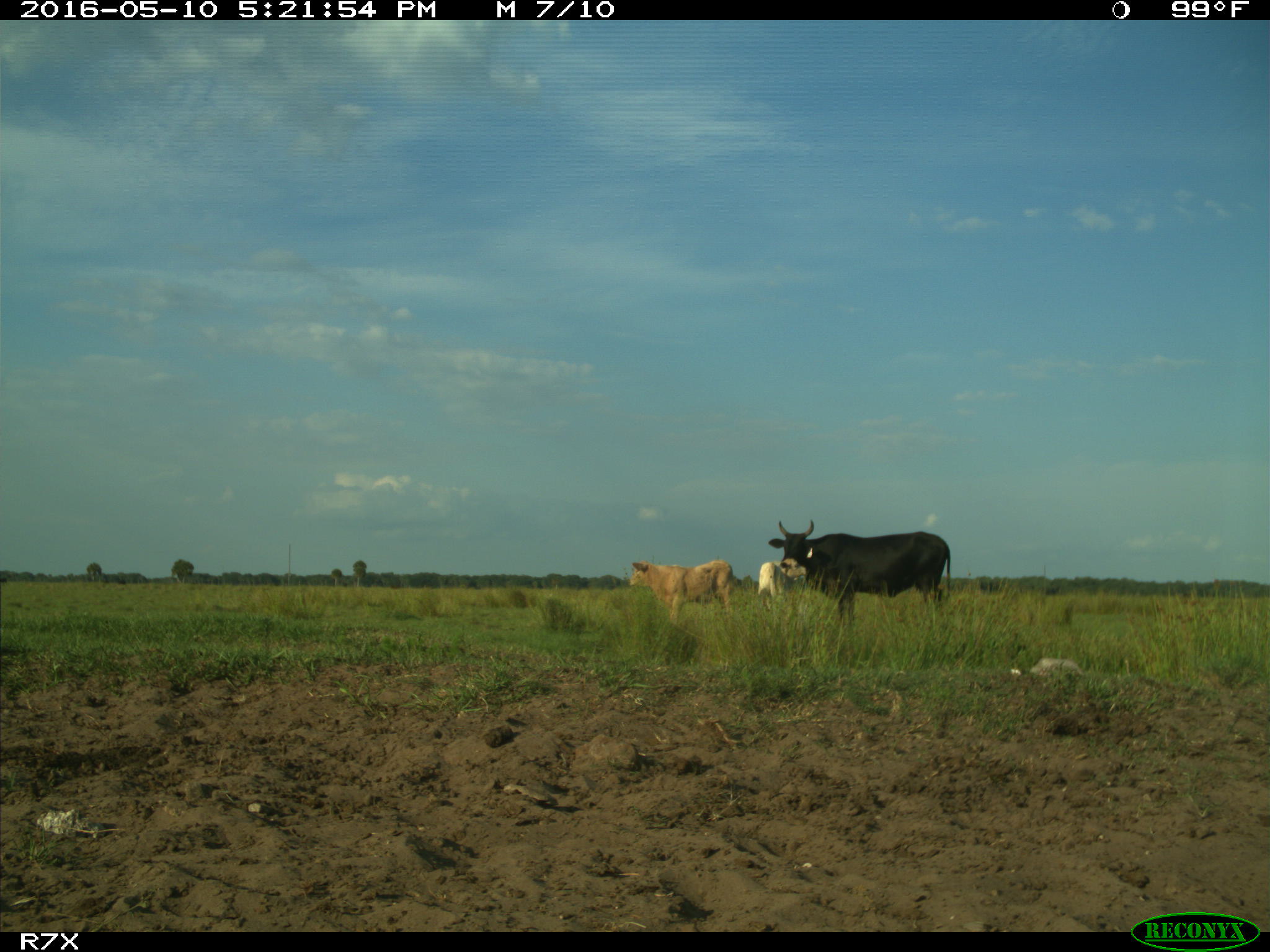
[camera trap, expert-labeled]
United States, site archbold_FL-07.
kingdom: Animalia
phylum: Chordata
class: Mammalia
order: Artiodactyla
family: Bovidae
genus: Bos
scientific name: Bos taurus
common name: domestic cow